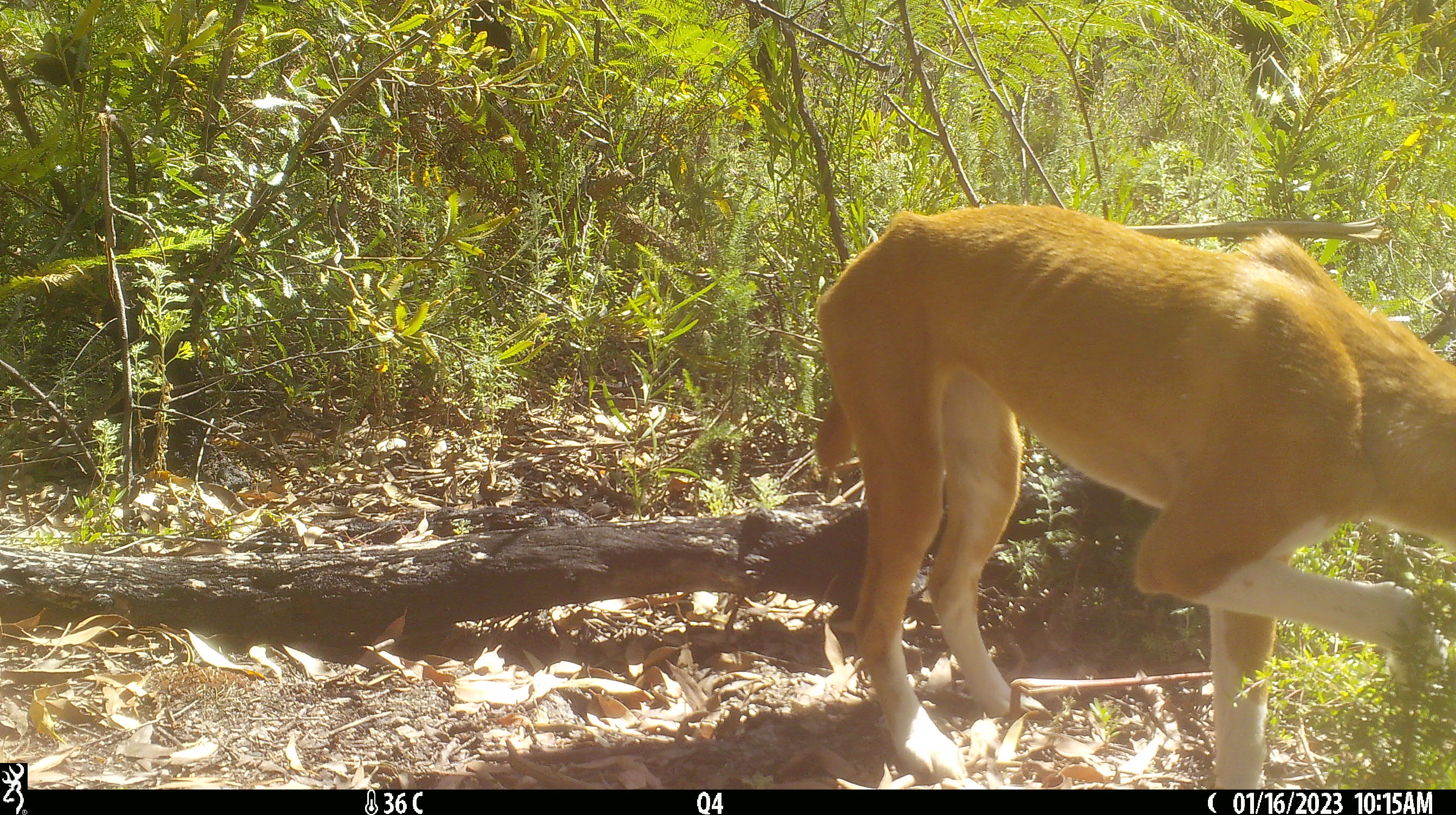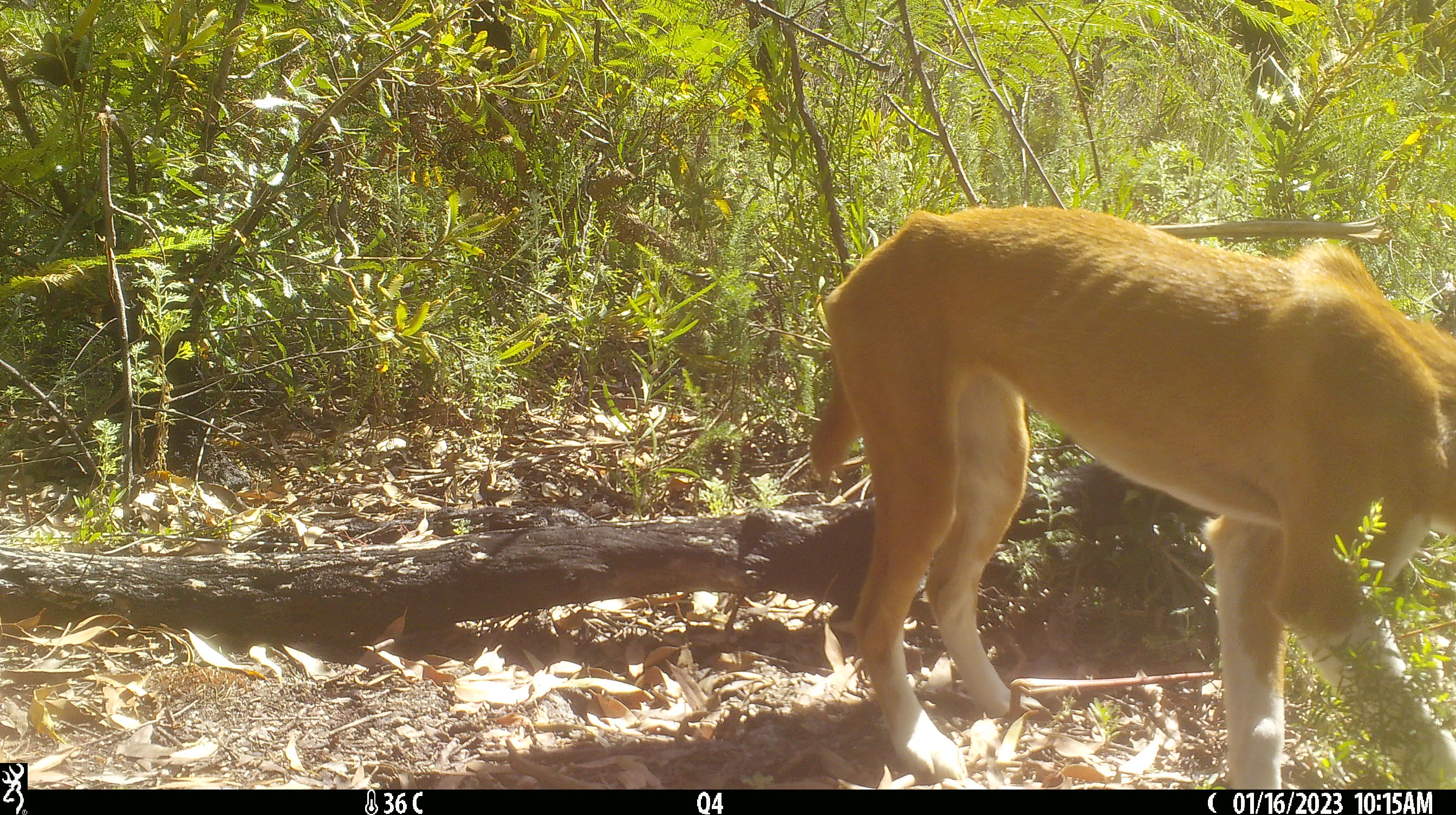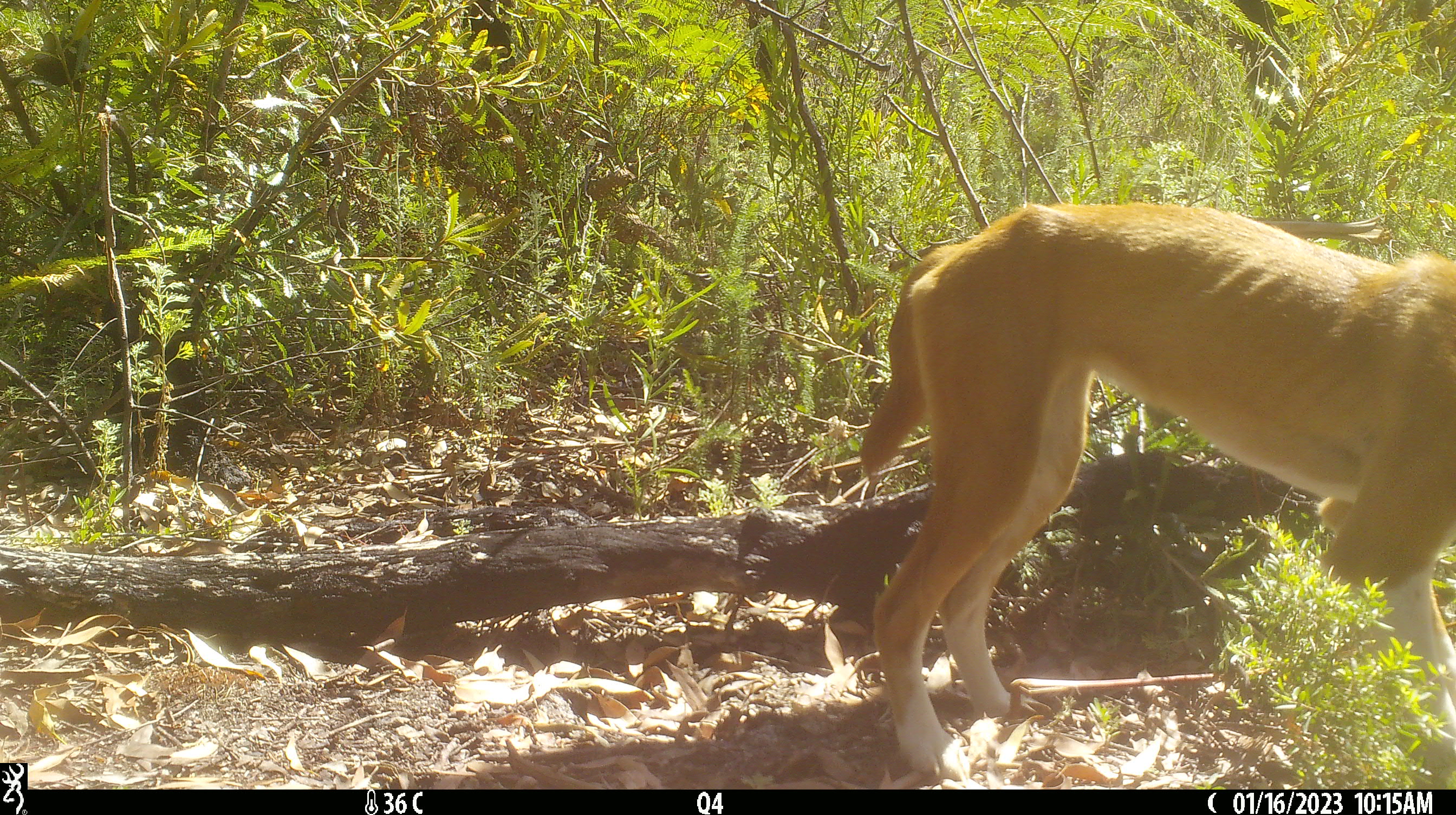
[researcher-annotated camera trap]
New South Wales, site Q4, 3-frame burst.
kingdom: Animalia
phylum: Chordata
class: Mammalia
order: Carnivora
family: Canidae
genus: Canis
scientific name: Canis familiaris dingo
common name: dingo